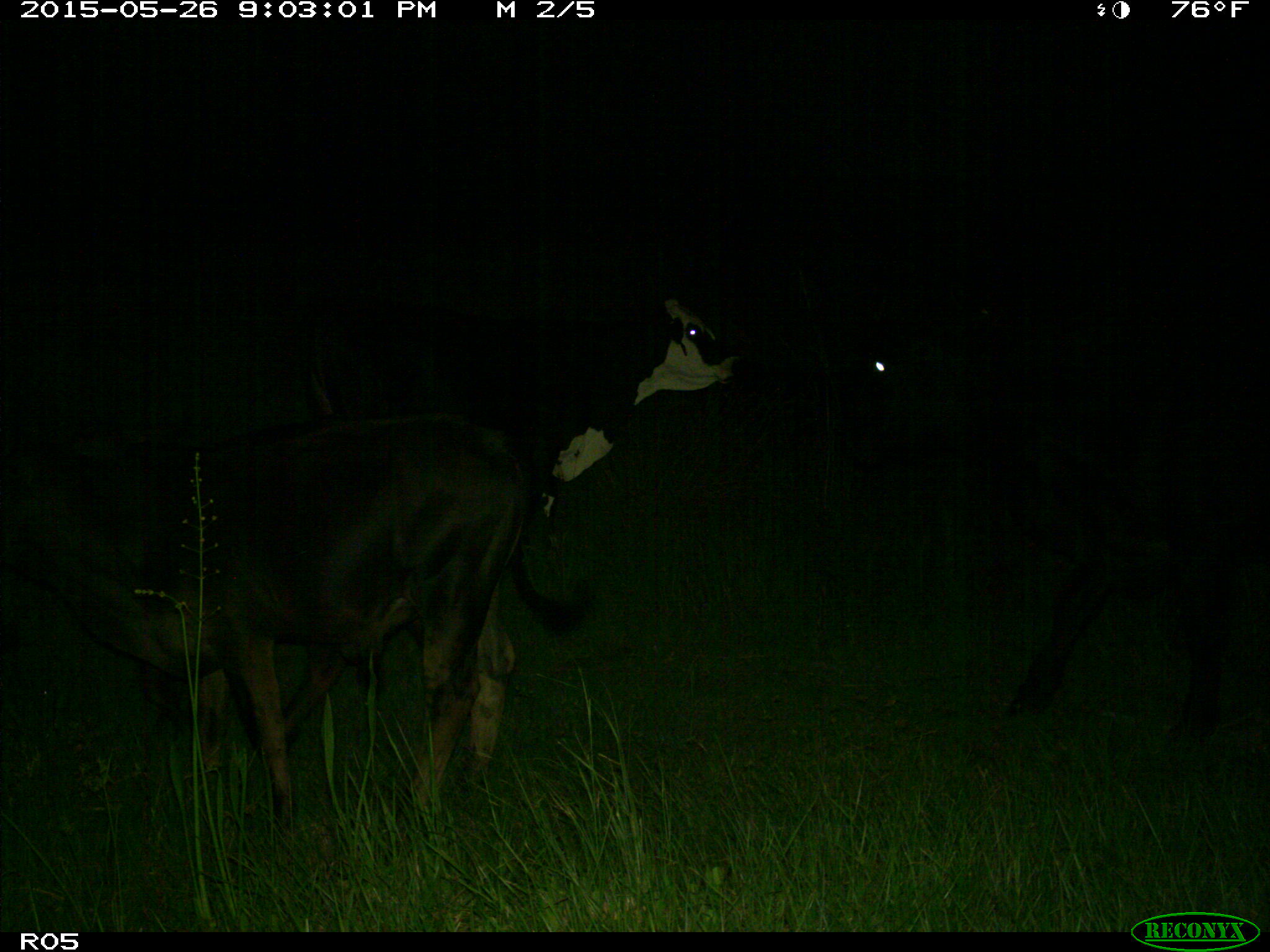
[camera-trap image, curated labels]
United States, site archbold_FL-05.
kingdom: Animalia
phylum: Chordata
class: Mammalia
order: Artiodactyla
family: Bovidae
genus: Bos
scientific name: Bos taurus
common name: domestic cow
Bos taurus (domestic cow).